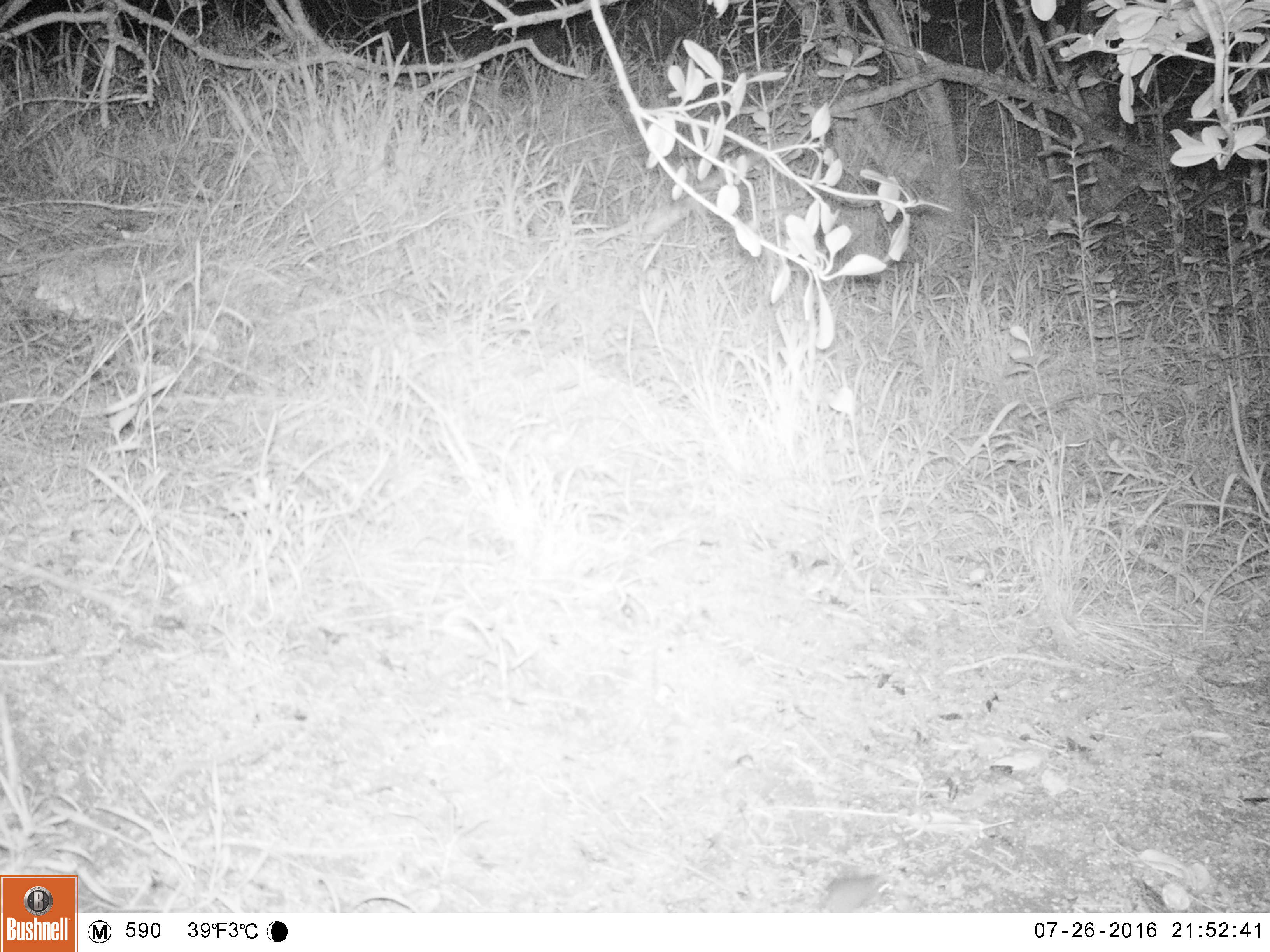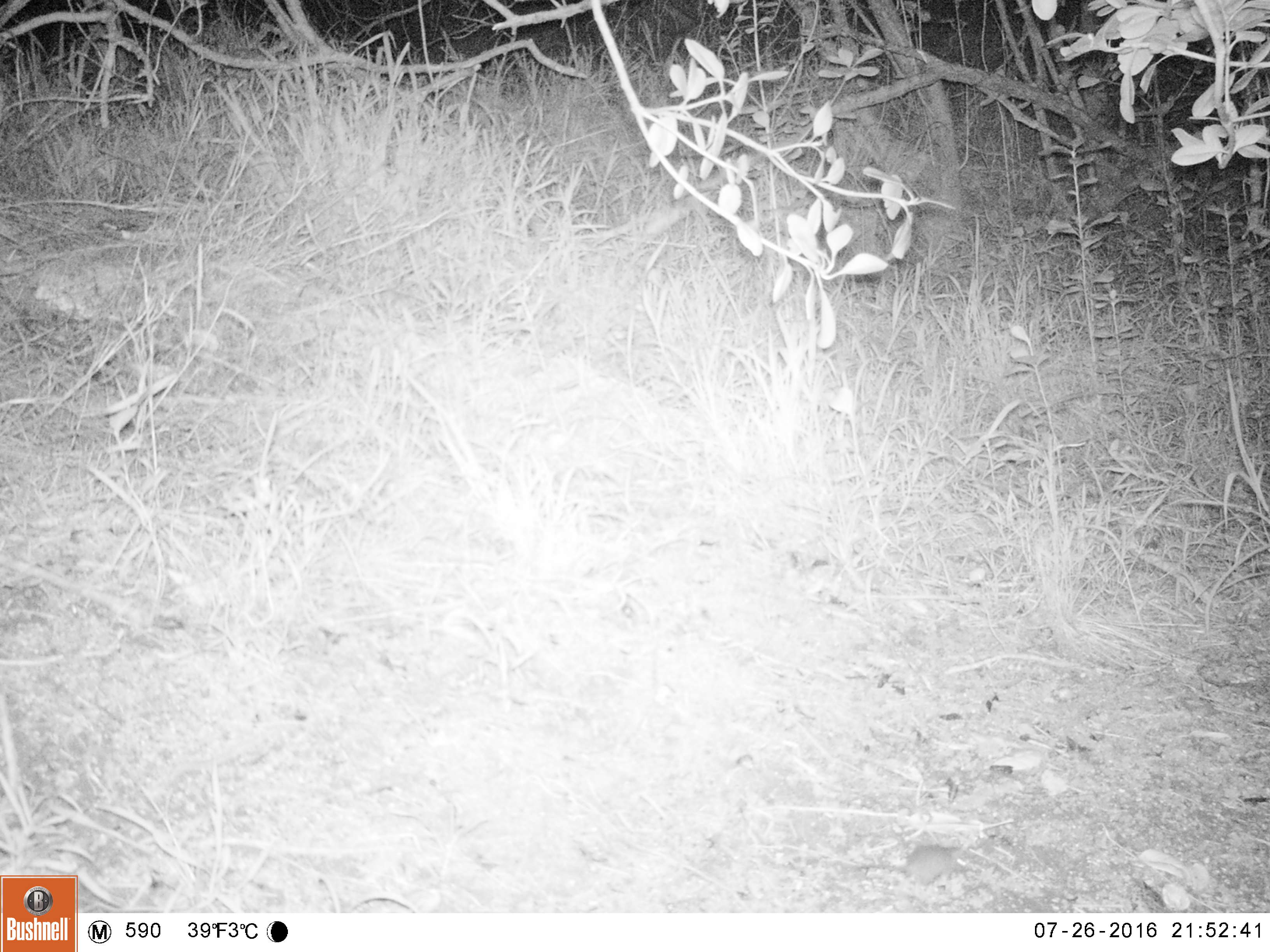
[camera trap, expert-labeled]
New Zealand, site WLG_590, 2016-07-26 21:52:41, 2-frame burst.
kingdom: Animalia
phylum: Chordata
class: Mammalia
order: Rodentia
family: Muridae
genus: Mus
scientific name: Mus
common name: mouse